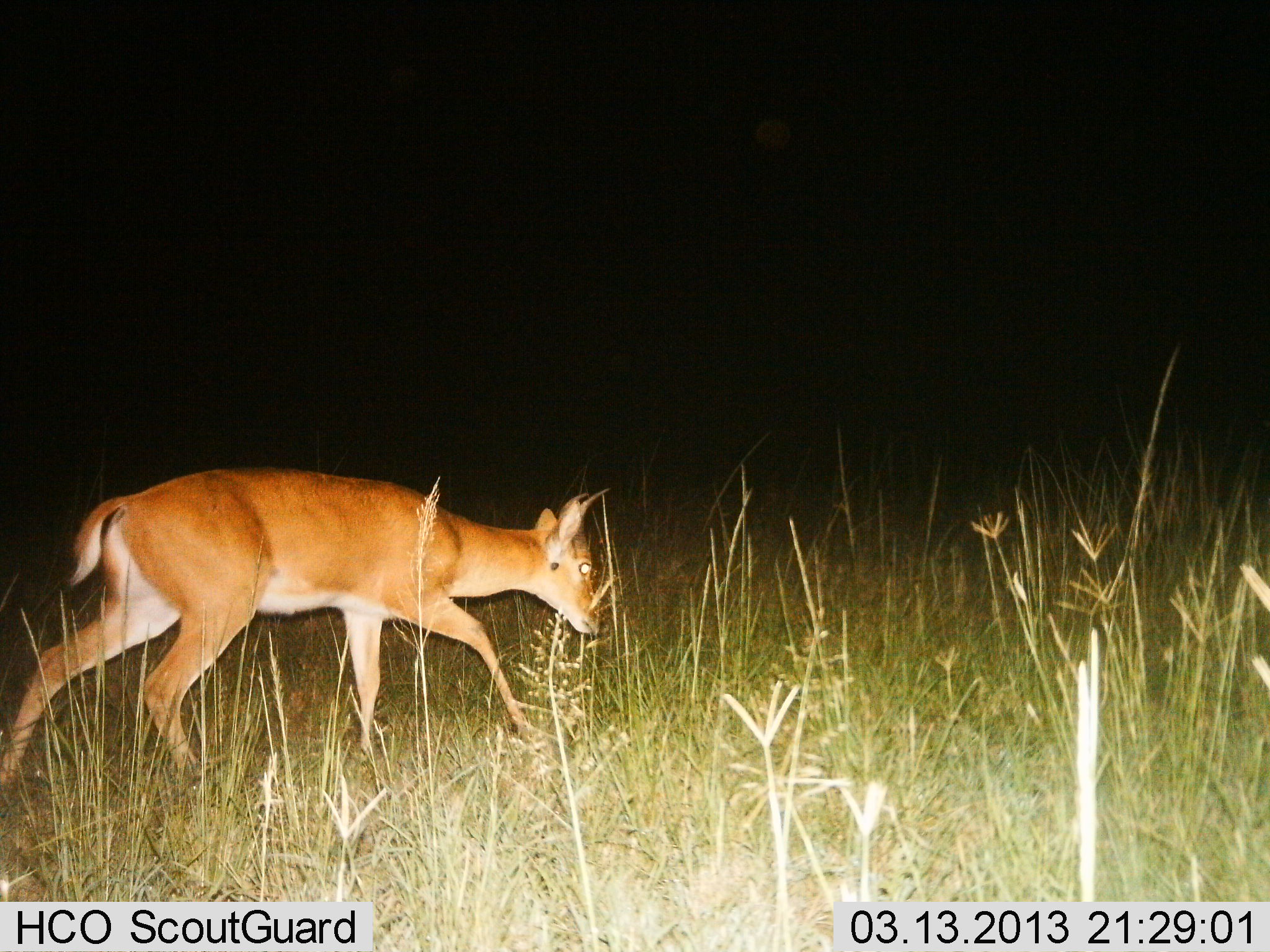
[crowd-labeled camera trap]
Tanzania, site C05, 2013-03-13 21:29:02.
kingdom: Animalia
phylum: Chordata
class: Mammalia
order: Artiodactyla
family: Bovidae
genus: Redunca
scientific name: Redunca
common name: reedbuck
Reedbuck (Redunca), count 1. Behavior (volunteer vote fractions): standing 7%, resting 0%, moving 93%, interacting 0%. Young present (vote fraction): 0%. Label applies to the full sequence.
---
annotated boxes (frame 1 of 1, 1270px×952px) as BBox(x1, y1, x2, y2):
animal: BBox(0, 466, 612, 812)